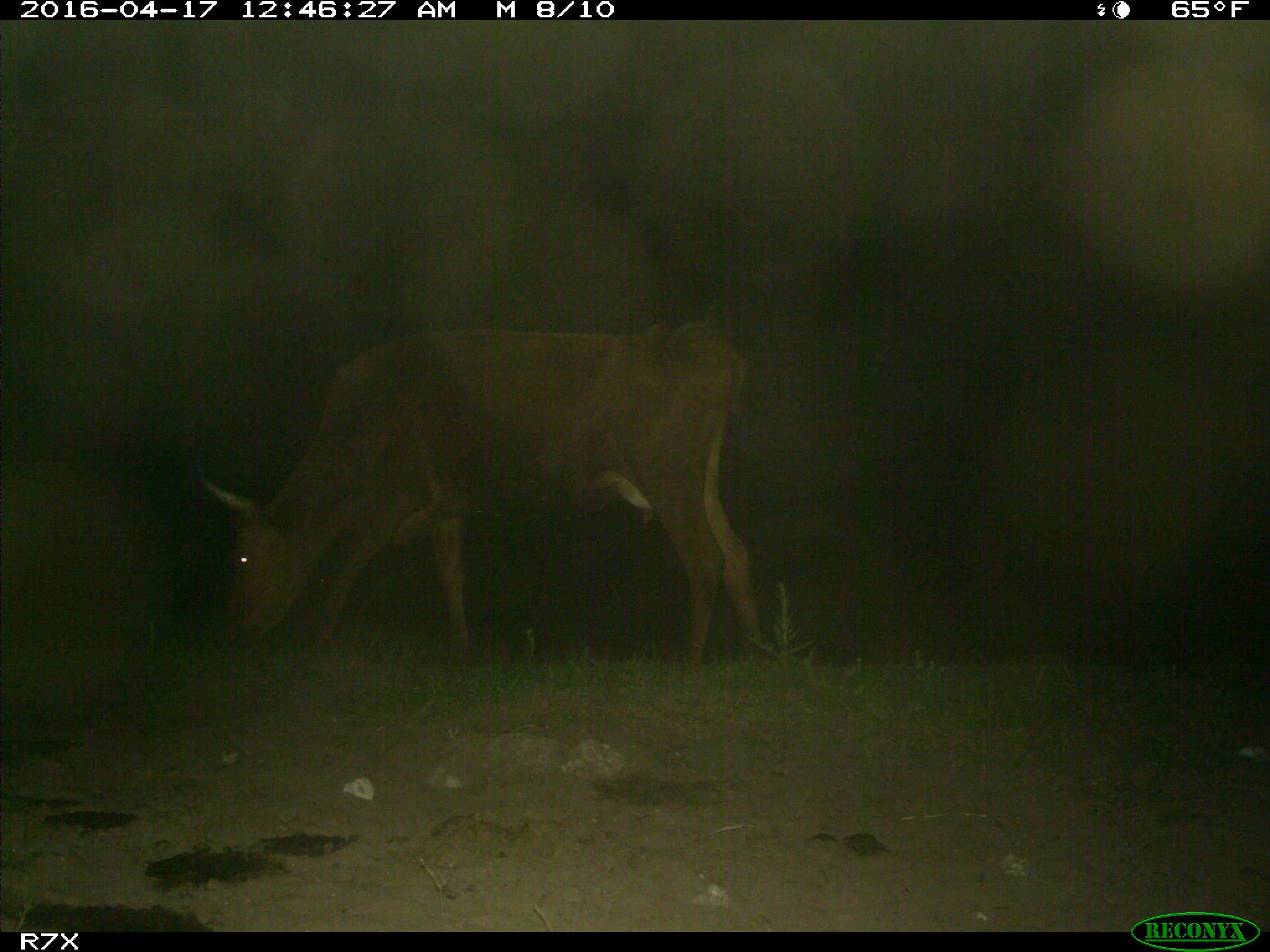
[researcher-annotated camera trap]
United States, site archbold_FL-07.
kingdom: Animalia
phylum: Chordata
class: Mammalia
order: Artiodactyla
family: Bovidae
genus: Bos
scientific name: Bos taurus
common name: domestic cow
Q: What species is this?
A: Bos taurus (domestic cow).